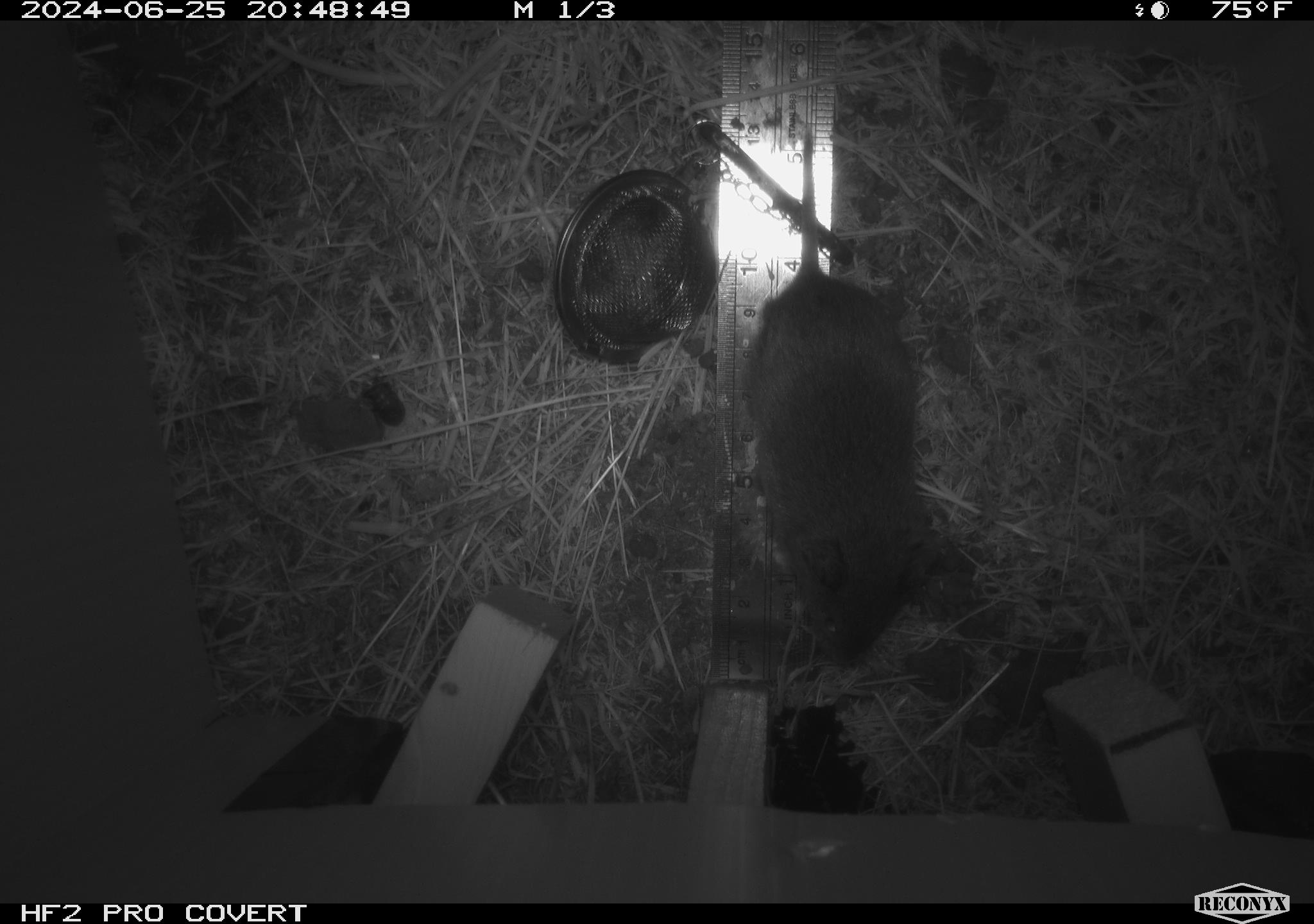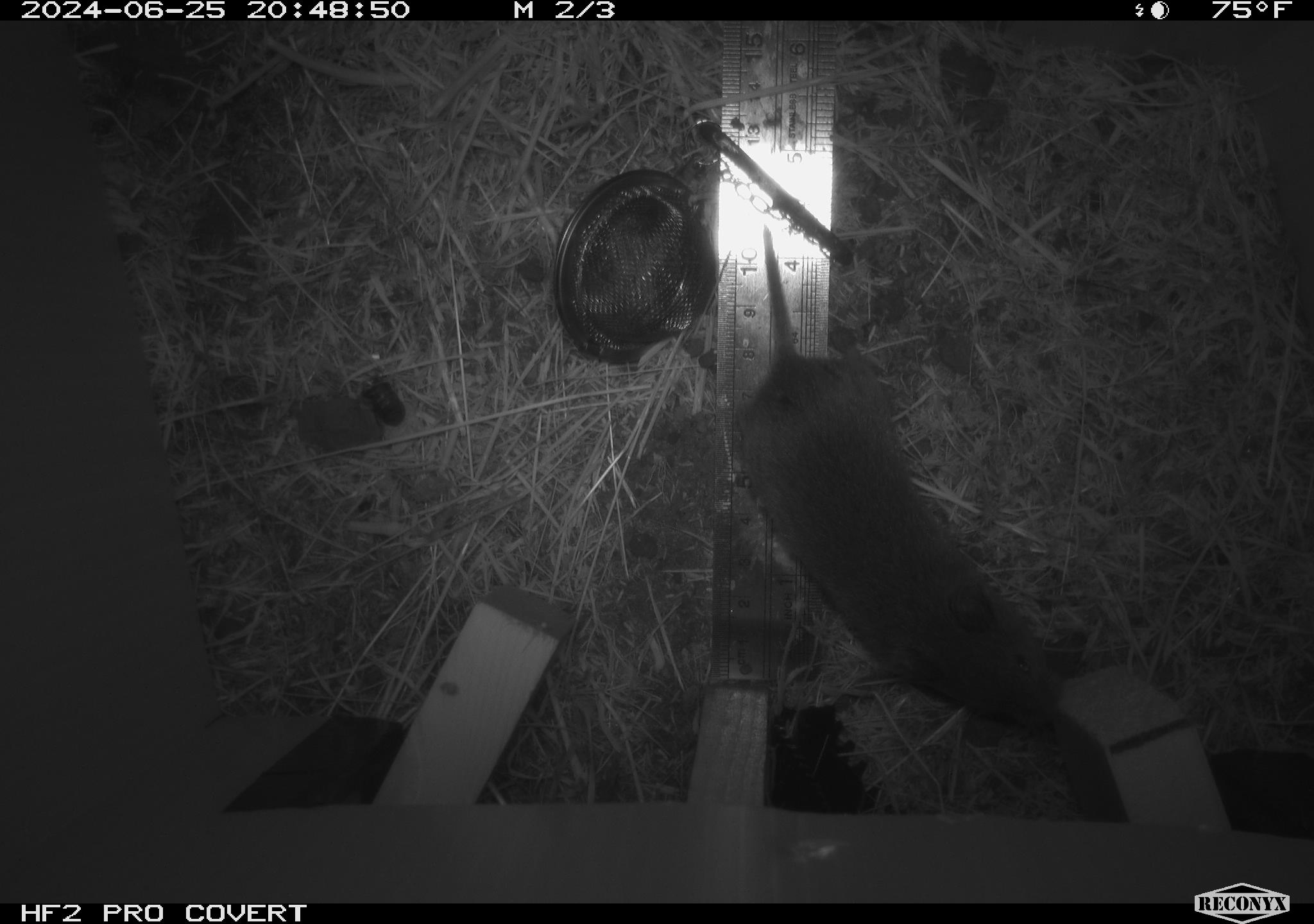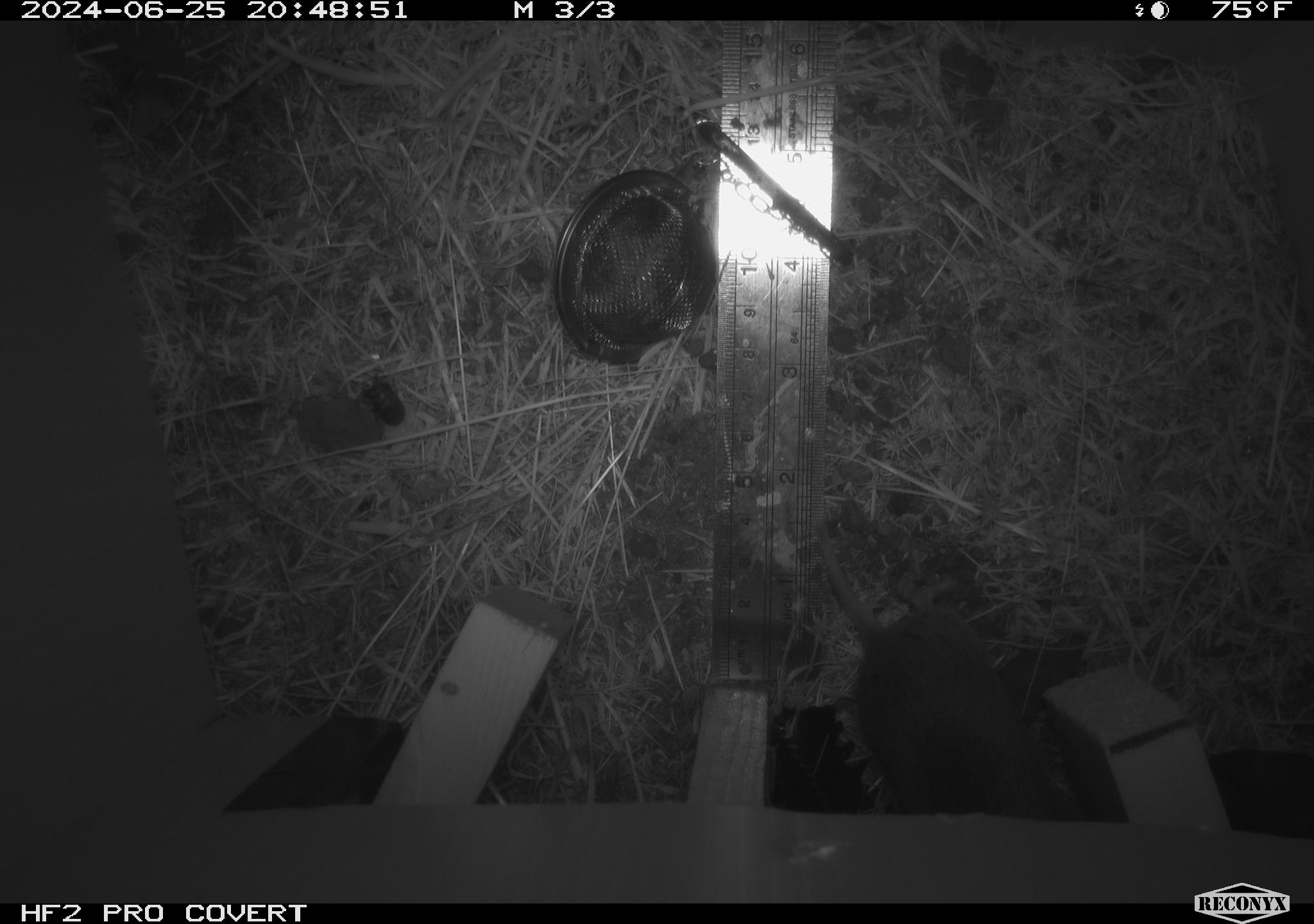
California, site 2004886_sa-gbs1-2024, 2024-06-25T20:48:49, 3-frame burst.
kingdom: Animalia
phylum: Chordata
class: Mammalia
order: Rodentia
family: Cricetidae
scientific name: Arvicolinae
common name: voles, lemmings, and muskrats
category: arvicolinae subfamily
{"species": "arvicolinae subfamily (voles, lemmings, and muskrats) (Arvicolinae)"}